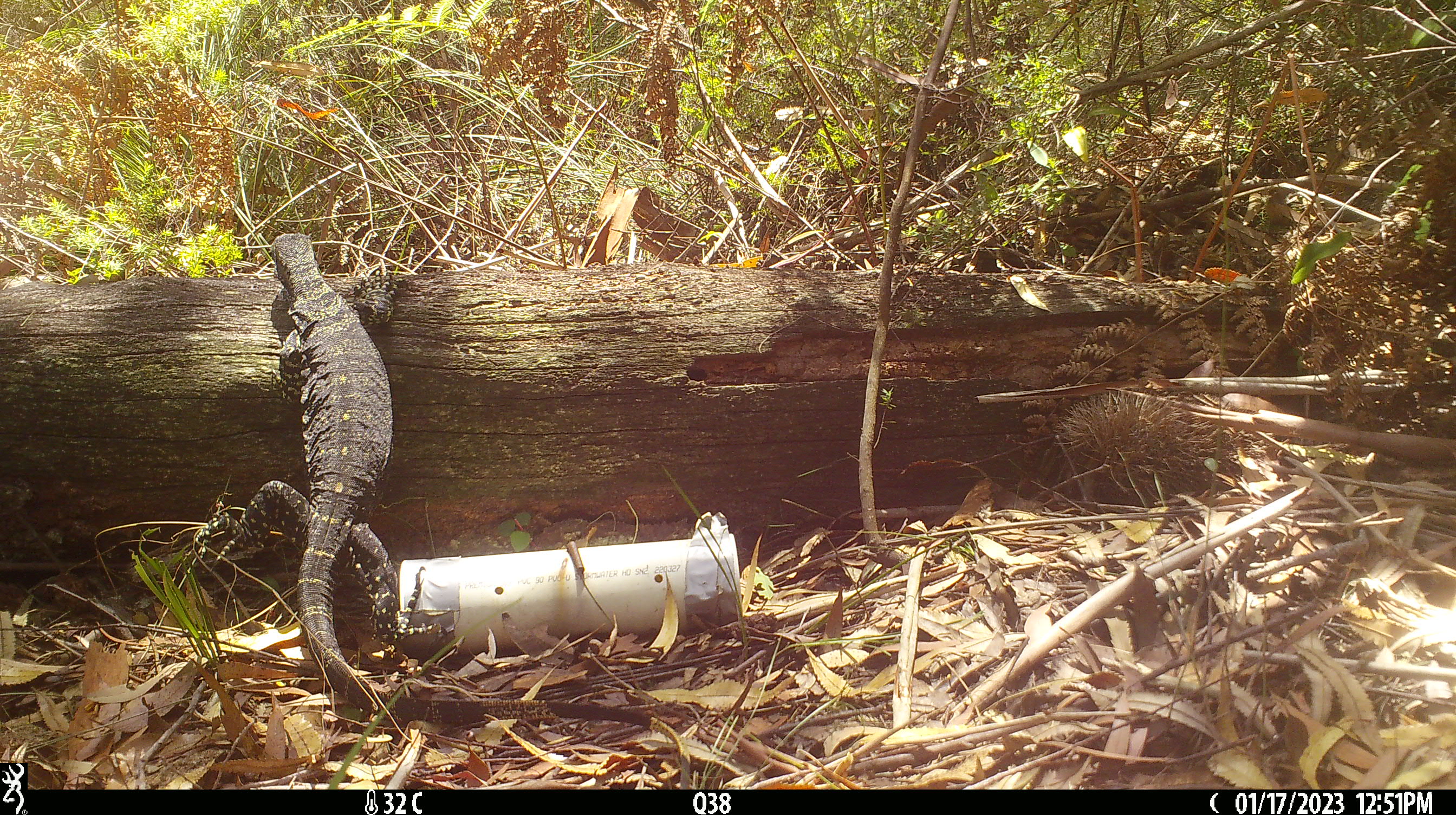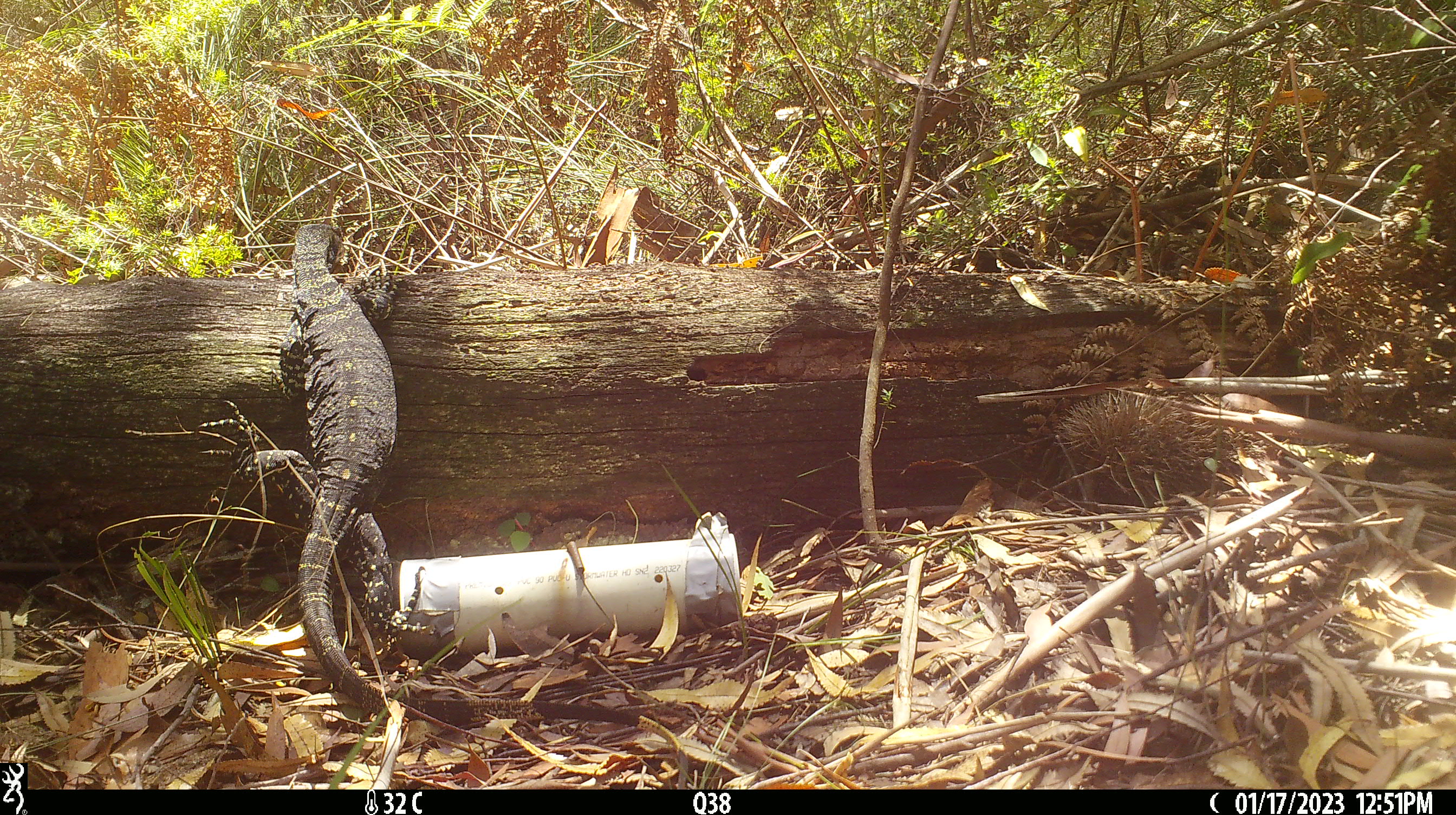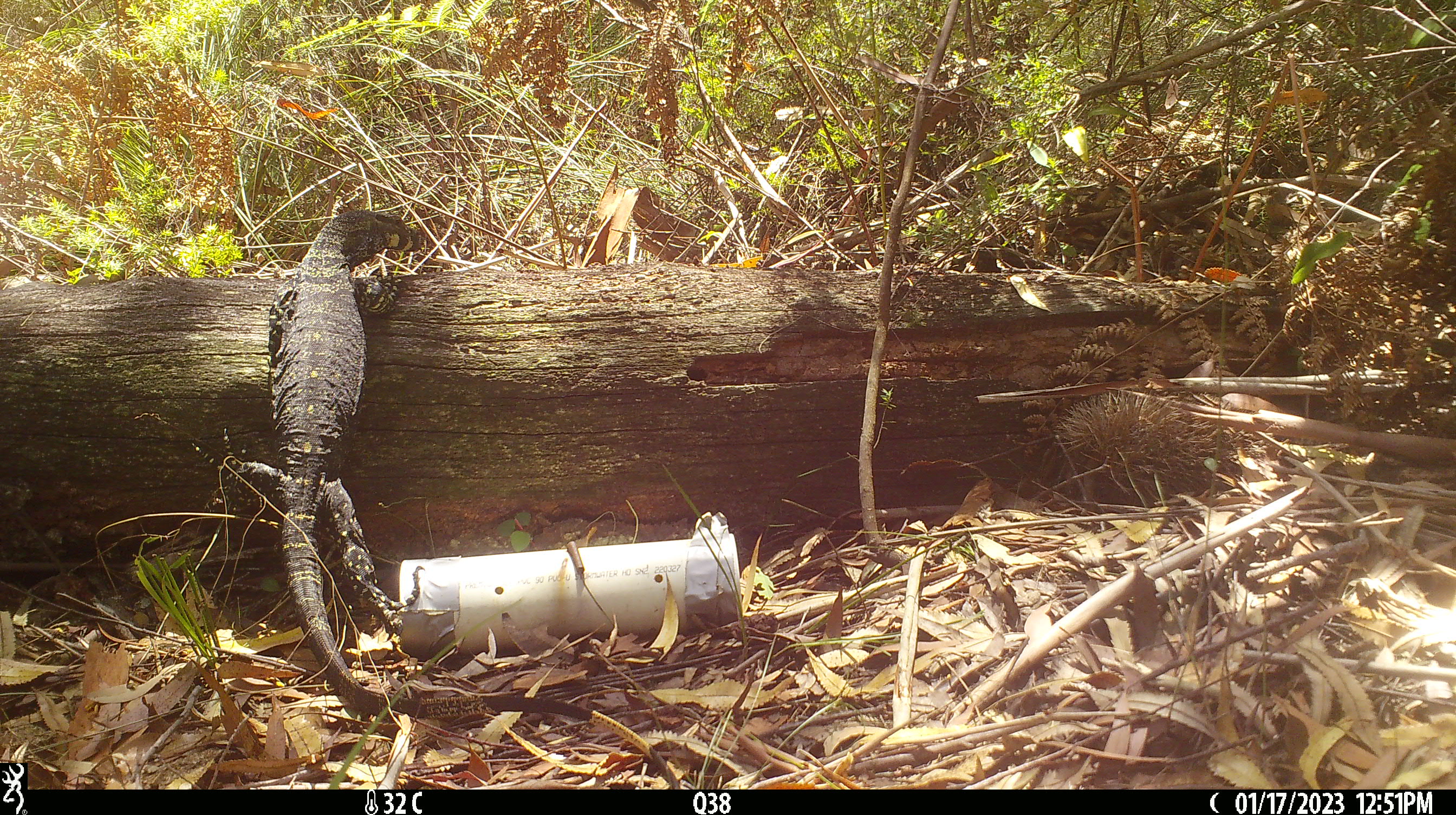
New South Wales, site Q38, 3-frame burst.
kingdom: Animalia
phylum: Chordata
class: Reptilia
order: Squamata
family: Varanidae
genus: Varanus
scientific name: Varanus varius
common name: lace monitor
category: goanna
Goanna (lace monitor) (Varanus varius).